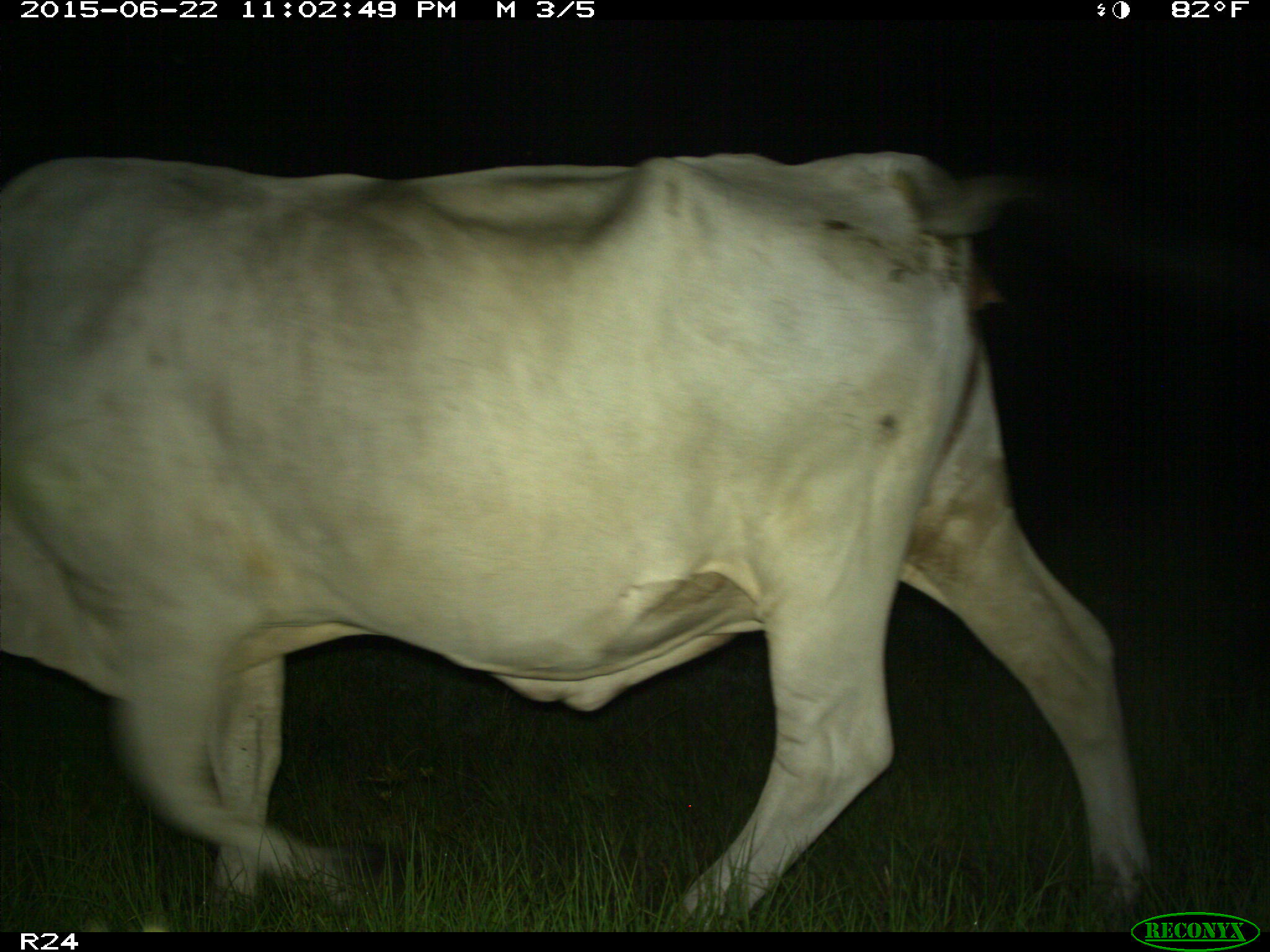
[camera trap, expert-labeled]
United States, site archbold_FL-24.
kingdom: Animalia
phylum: Chordata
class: Mammalia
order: Artiodactyla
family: Bovidae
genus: Bos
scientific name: Bos taurus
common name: domestic cow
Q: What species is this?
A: Bos taurus (domestic cow).